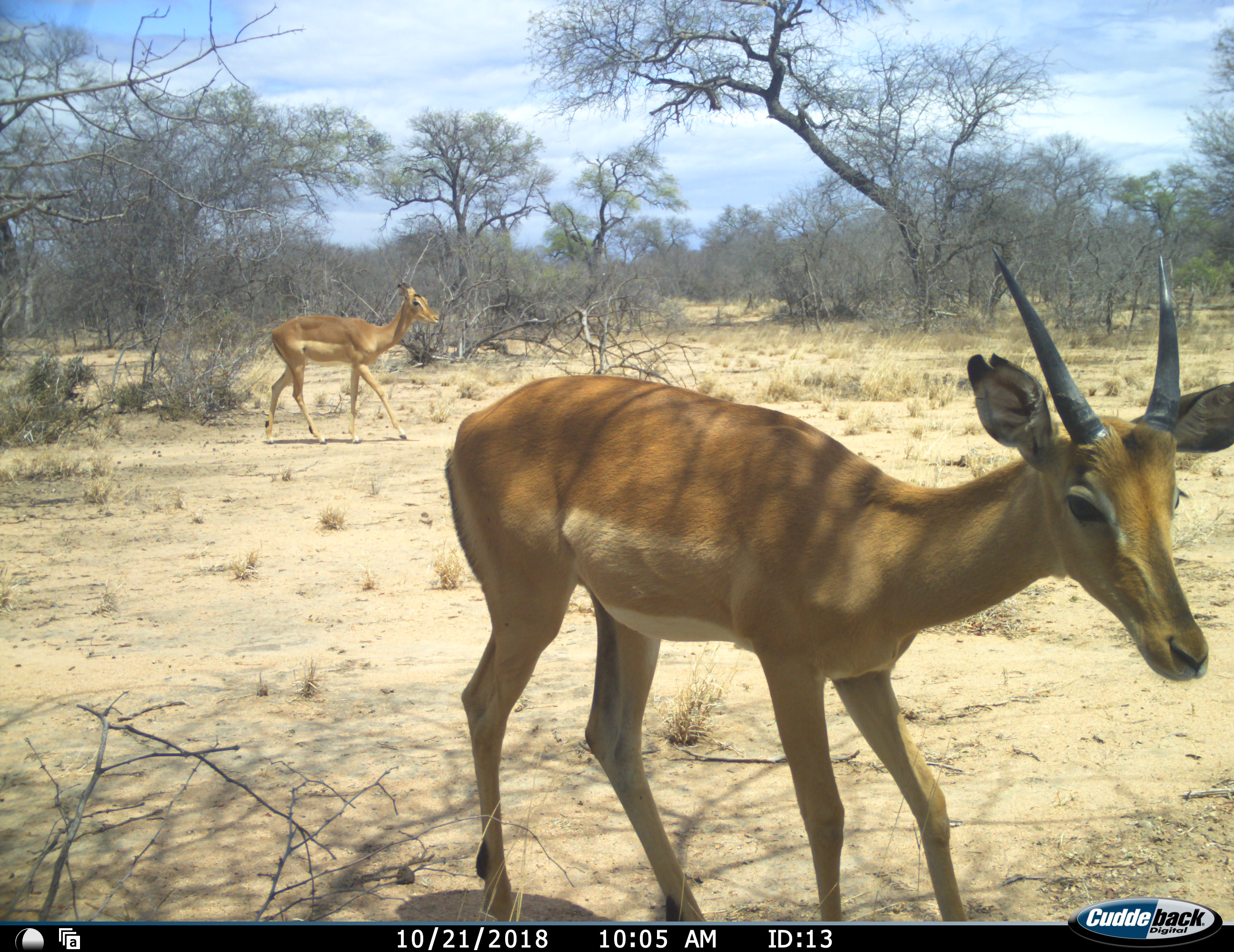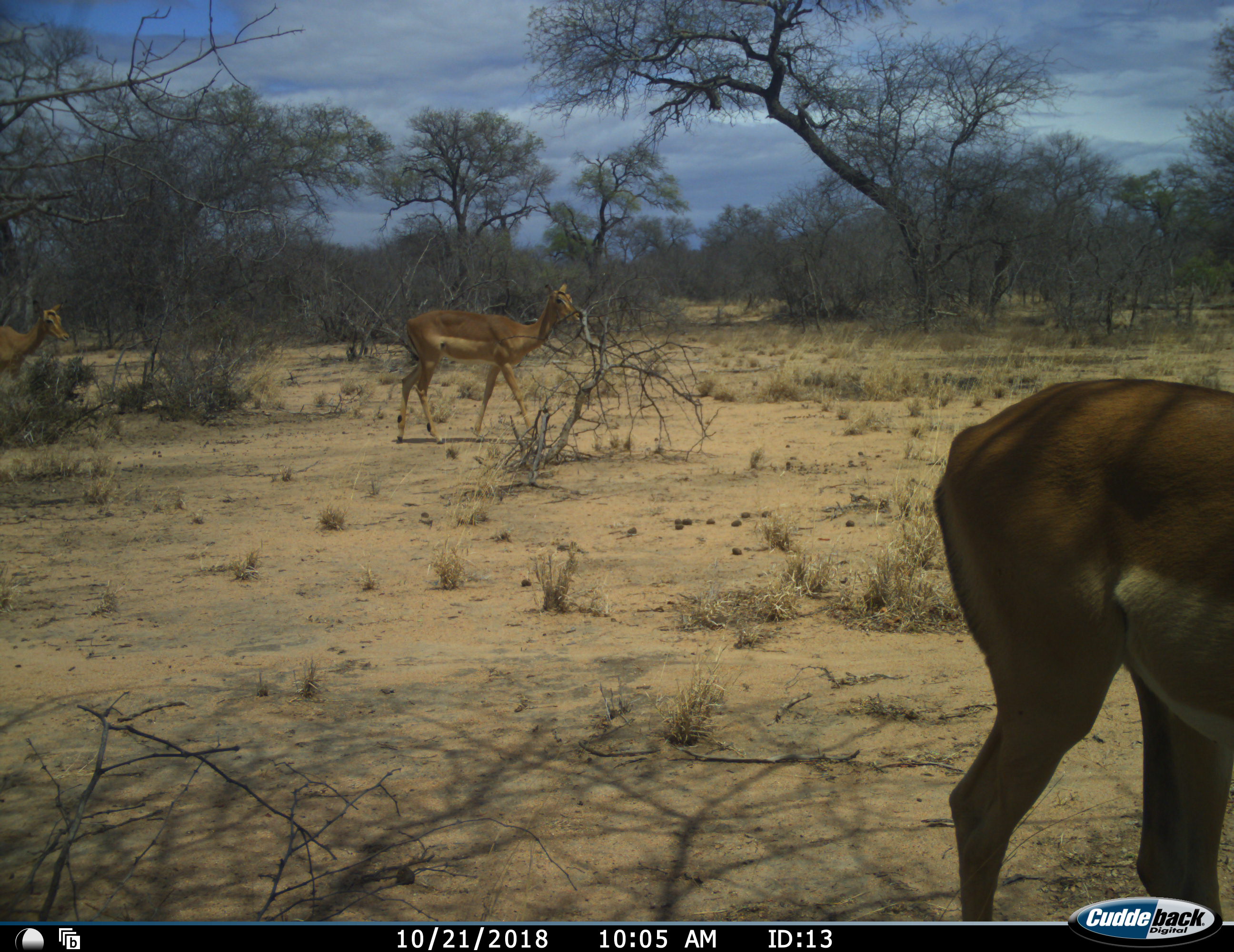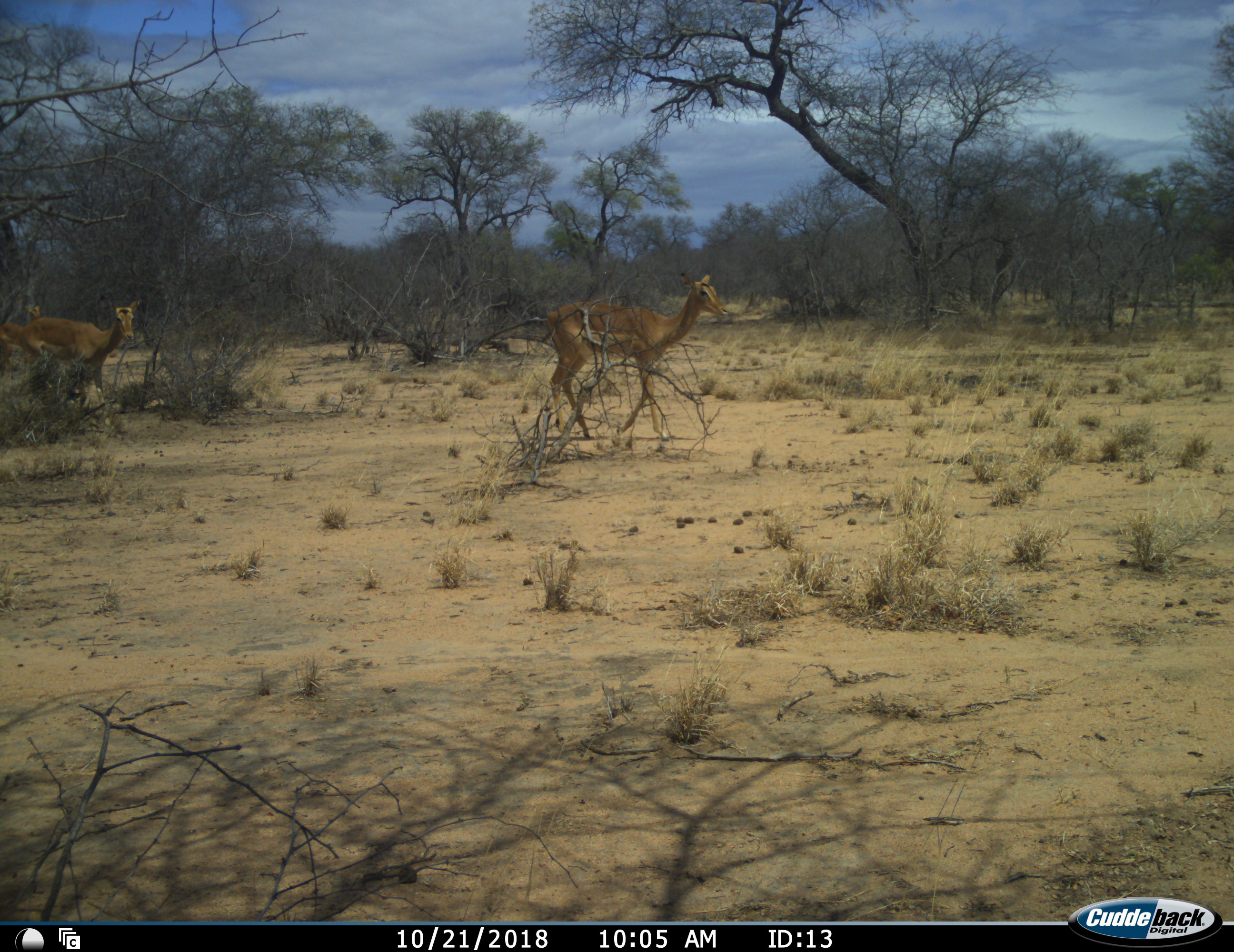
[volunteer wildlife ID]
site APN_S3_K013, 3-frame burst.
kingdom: Animalia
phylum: Chordata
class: Mammalia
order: Artiodactyla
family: Bovidae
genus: Aepyceros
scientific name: Aepyceros melampus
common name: impala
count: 3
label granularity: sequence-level